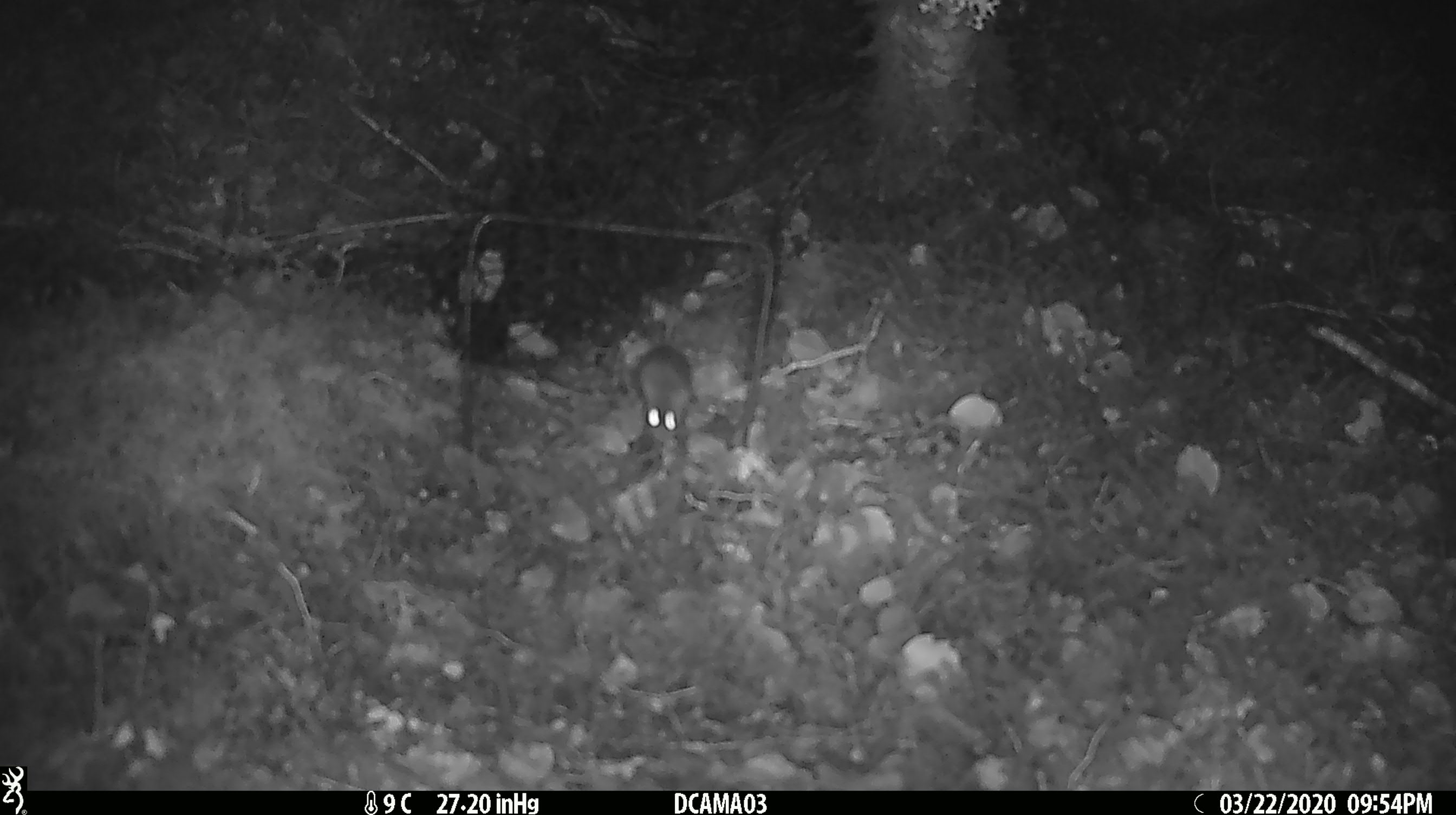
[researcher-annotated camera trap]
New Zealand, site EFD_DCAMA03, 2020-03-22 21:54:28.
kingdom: Animalia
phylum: Chordata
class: Mammalia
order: Rodentia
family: Muridae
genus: Mus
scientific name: Mus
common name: mouse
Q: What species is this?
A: Mouse (Mus).